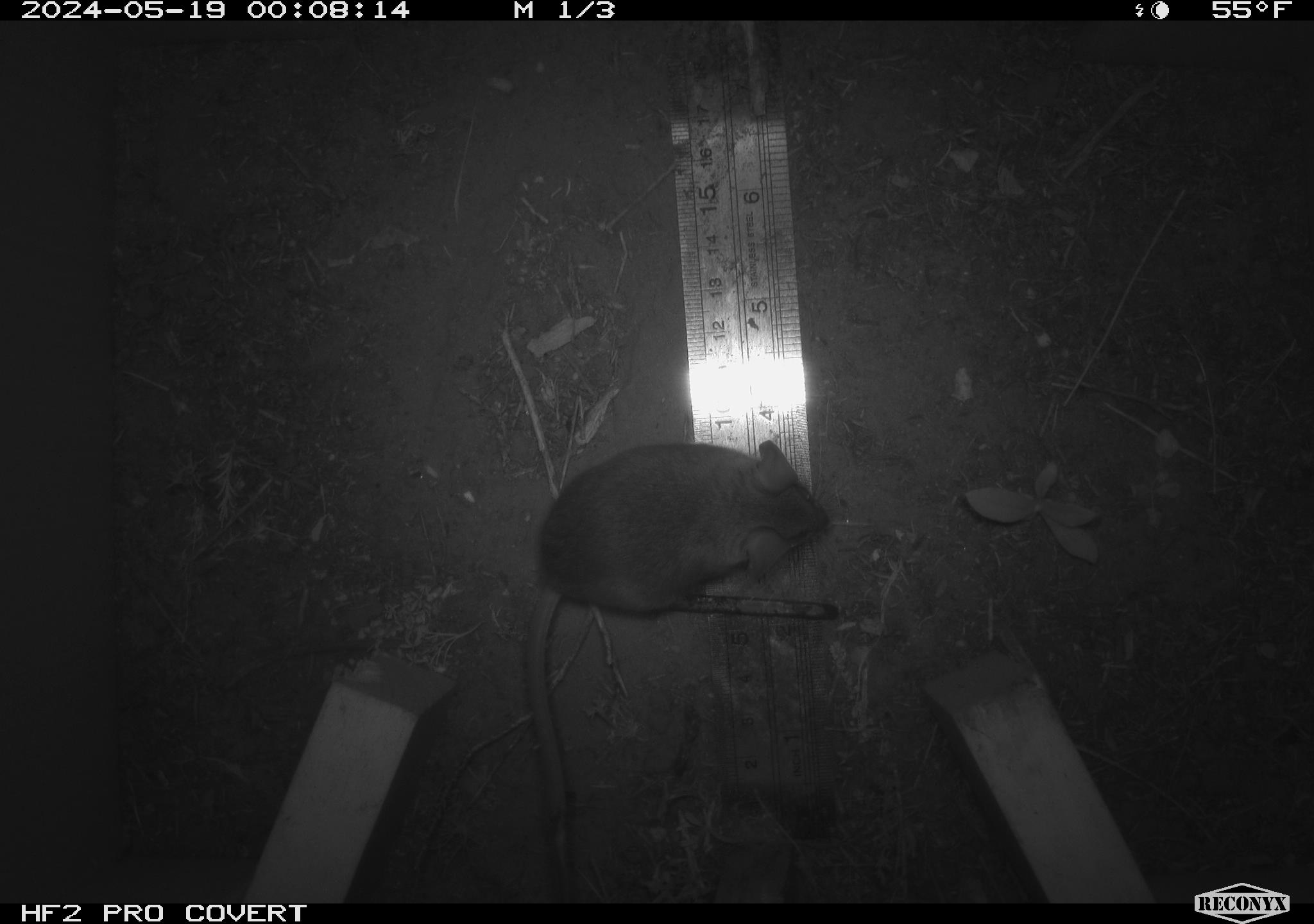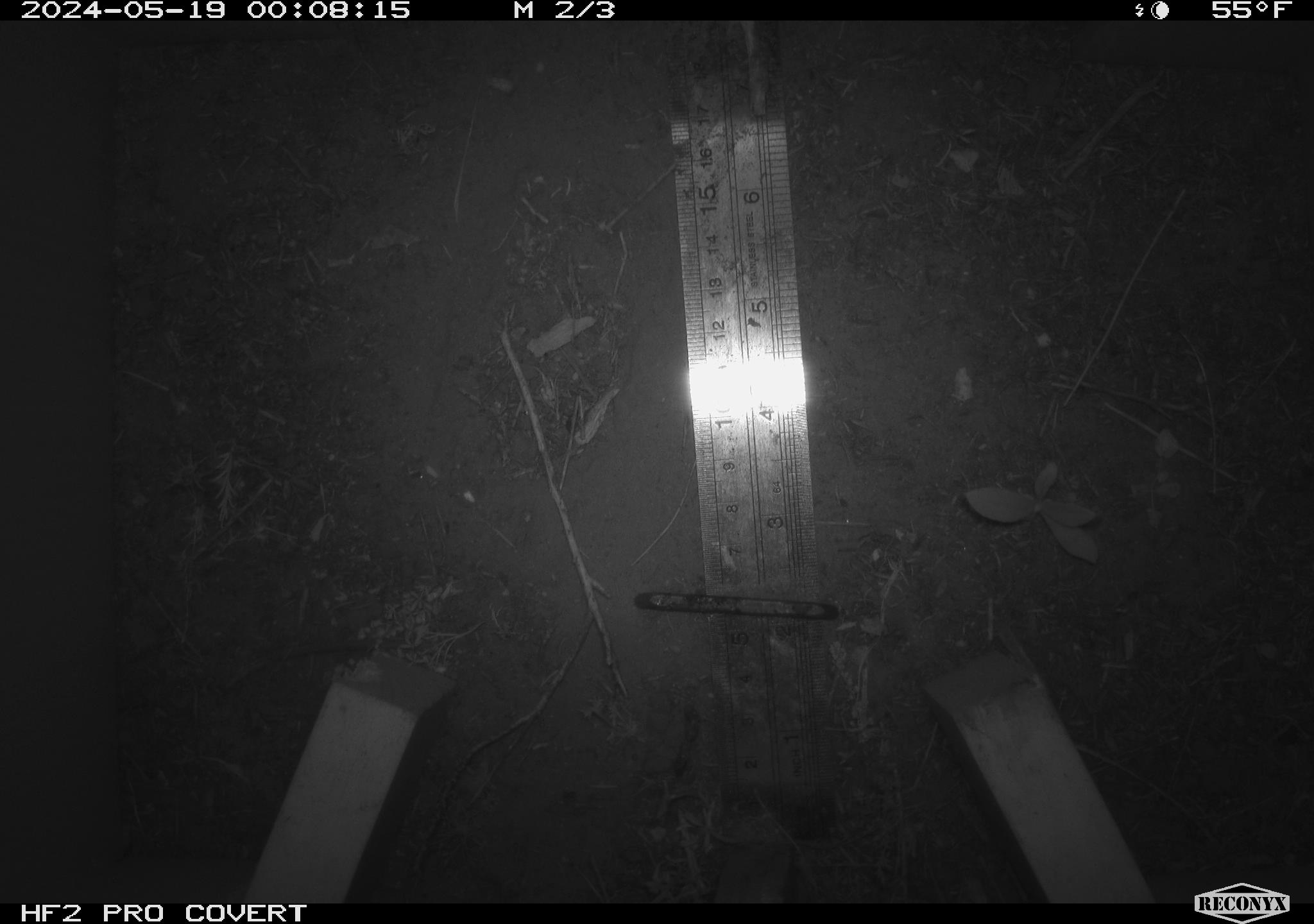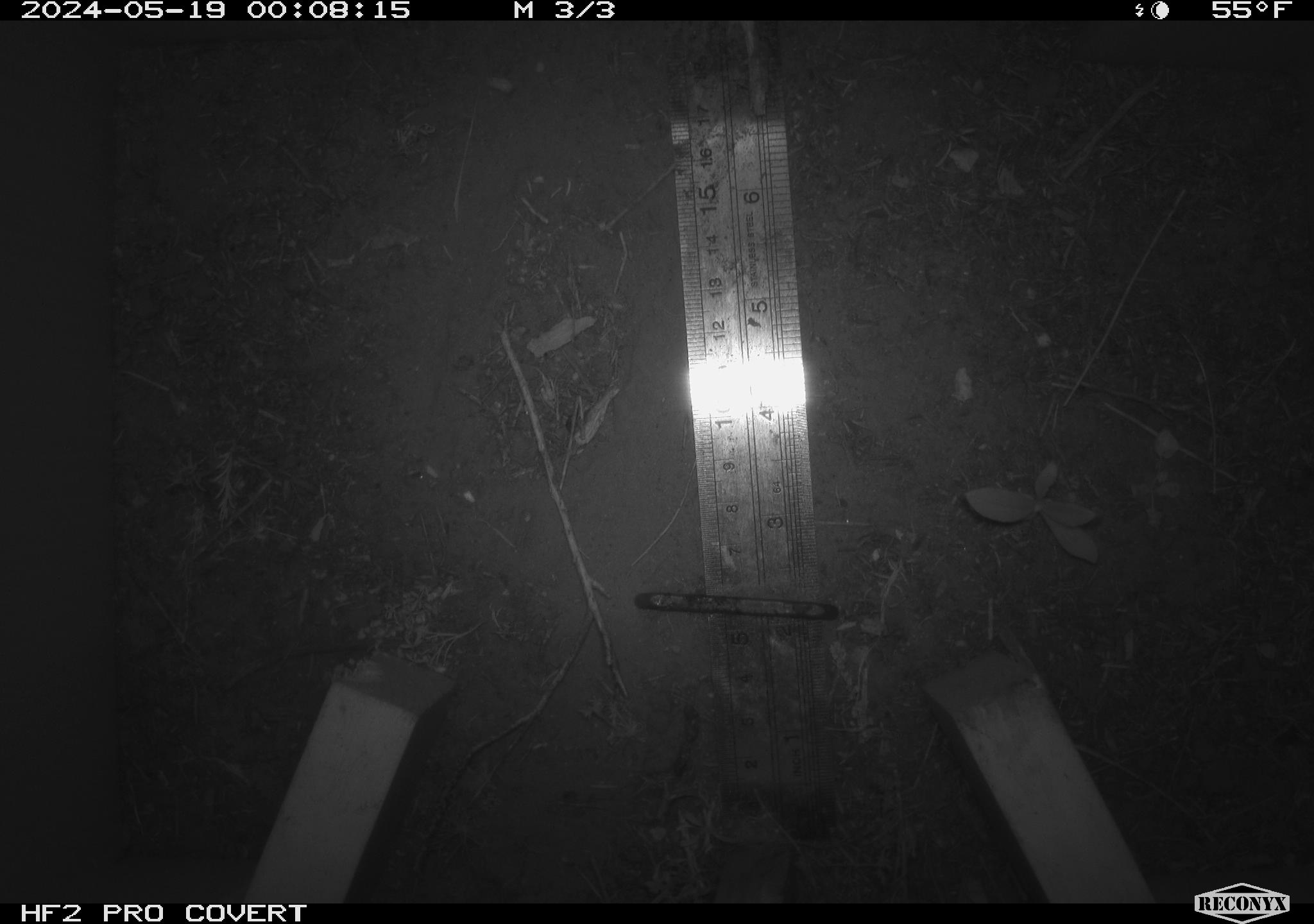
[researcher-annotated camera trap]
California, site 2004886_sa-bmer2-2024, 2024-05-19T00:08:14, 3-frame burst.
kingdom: Animalia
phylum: Chordata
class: Mammalia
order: Rodentia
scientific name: Rodentia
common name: mouse species